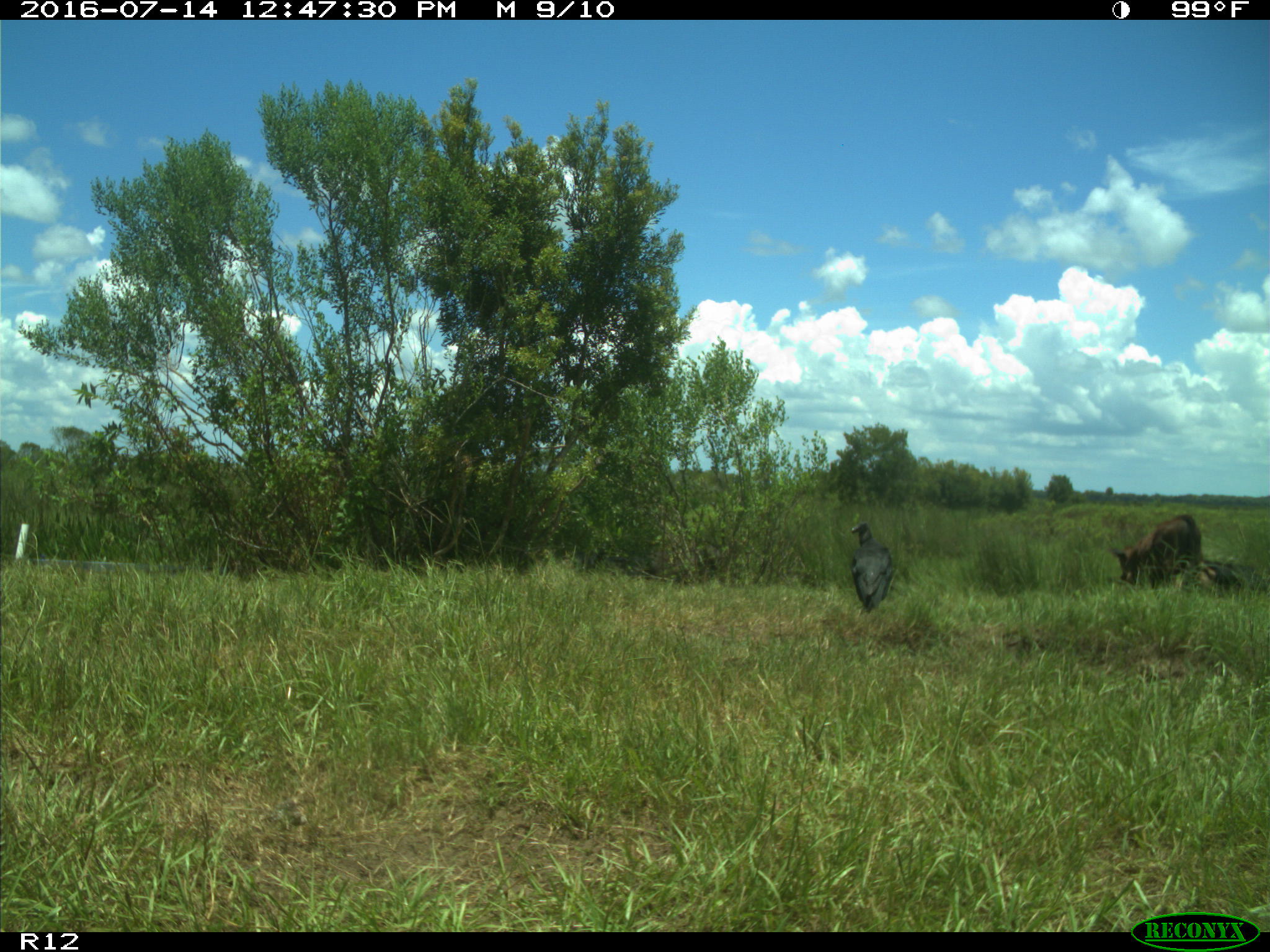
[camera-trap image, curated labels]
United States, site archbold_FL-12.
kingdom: Animalia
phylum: Chordata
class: Mammalia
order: Artiodactyla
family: Bovidae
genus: Bos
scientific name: Bos taurus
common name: domestic cow